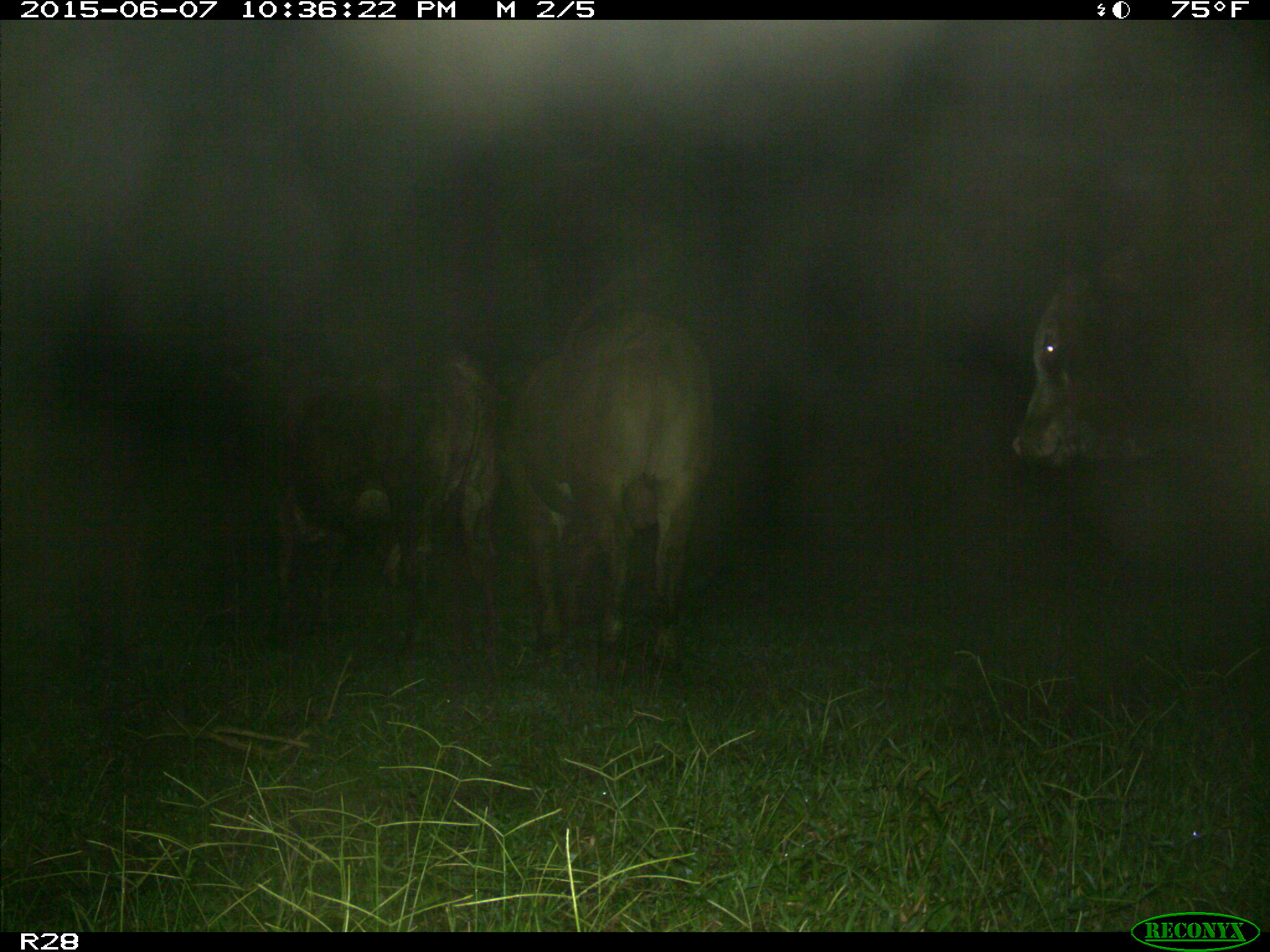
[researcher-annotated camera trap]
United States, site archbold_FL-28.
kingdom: Animalia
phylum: Chordata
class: Mammalia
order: Artiodactyla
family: Bovidae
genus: Bos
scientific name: Bos taurus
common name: domestic cow